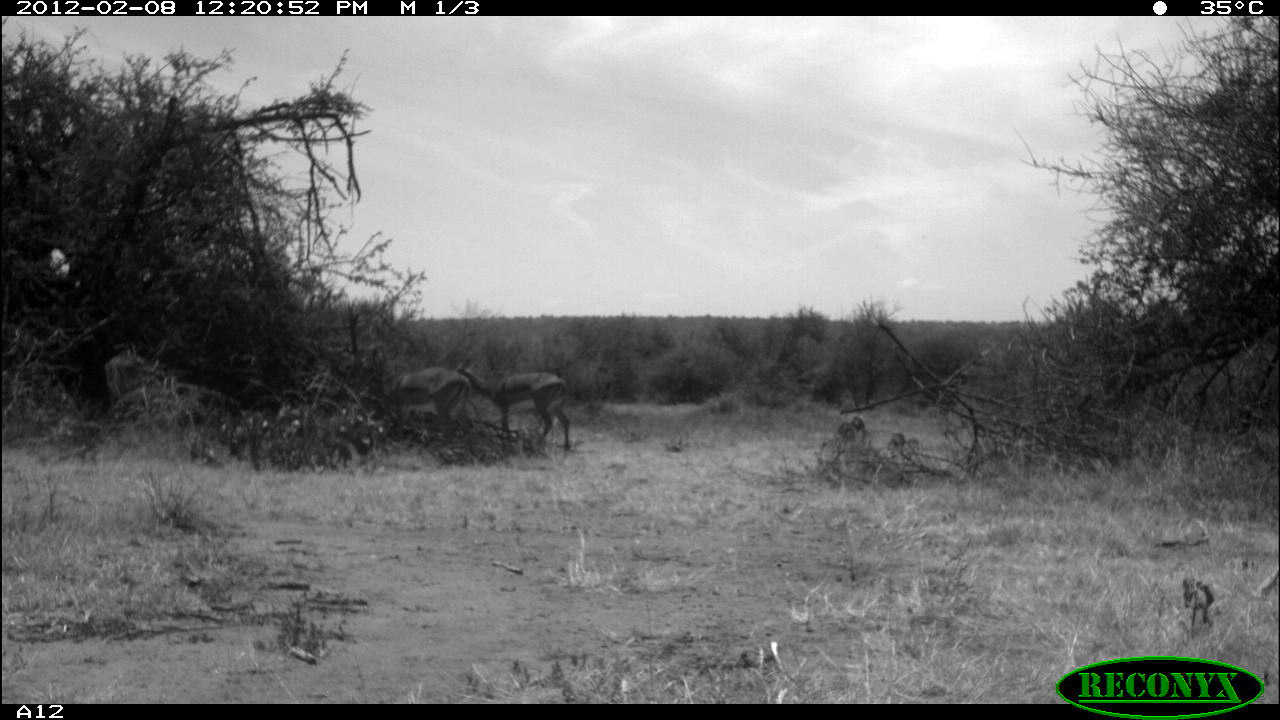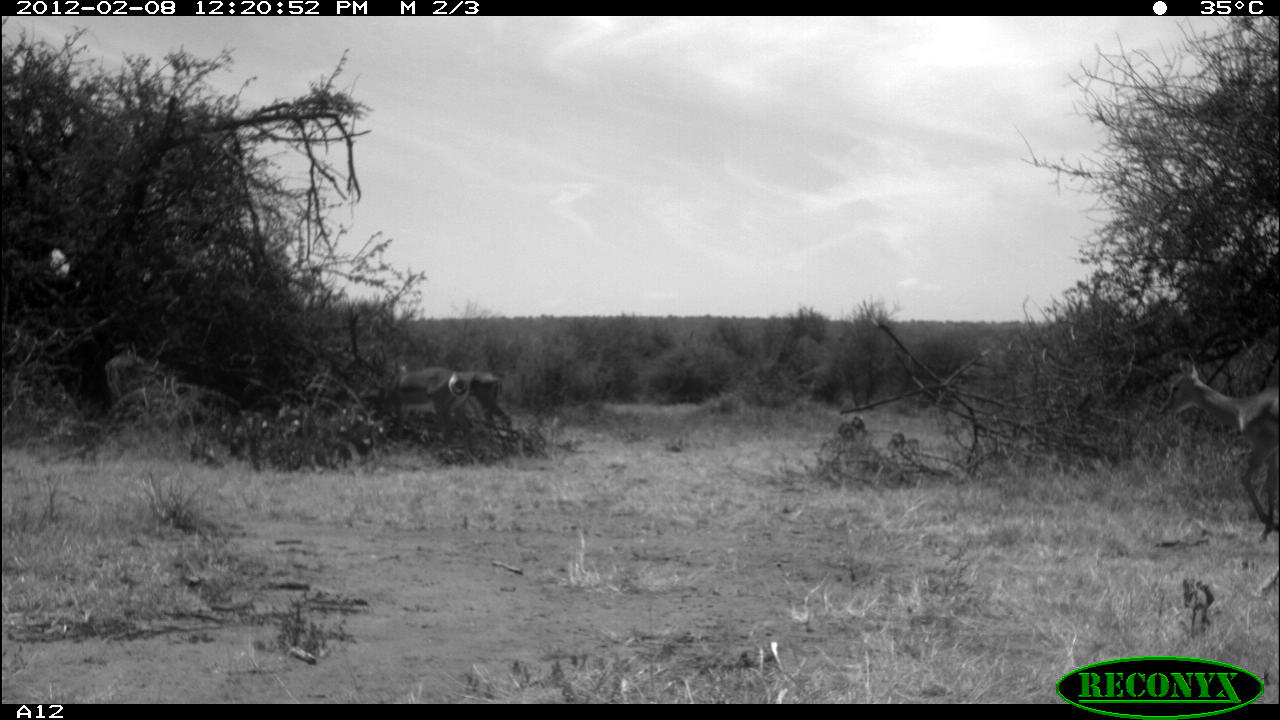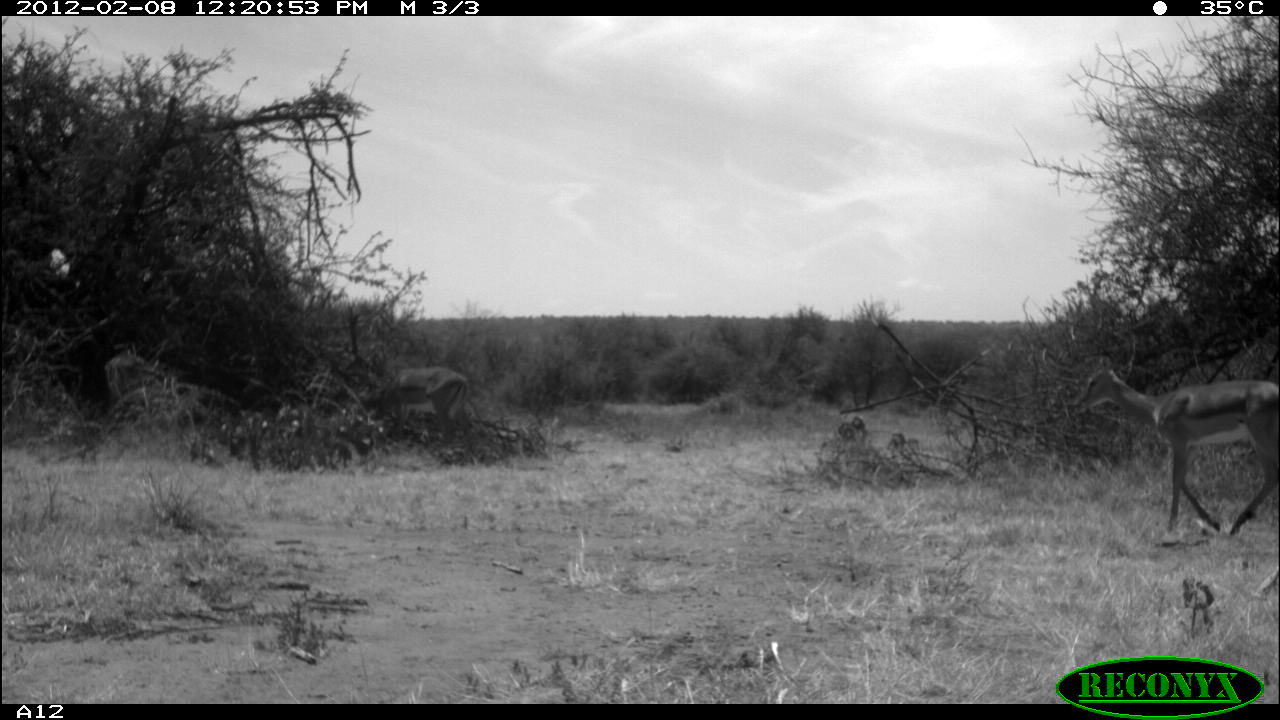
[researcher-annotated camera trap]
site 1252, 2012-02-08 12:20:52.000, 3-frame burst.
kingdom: Animalia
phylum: Chordata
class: Mammalia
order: Artiodactyla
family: Bovidae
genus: Aepyceros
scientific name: Aepyceros melampus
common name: impala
Aepyceros melampus (impala), count 3.